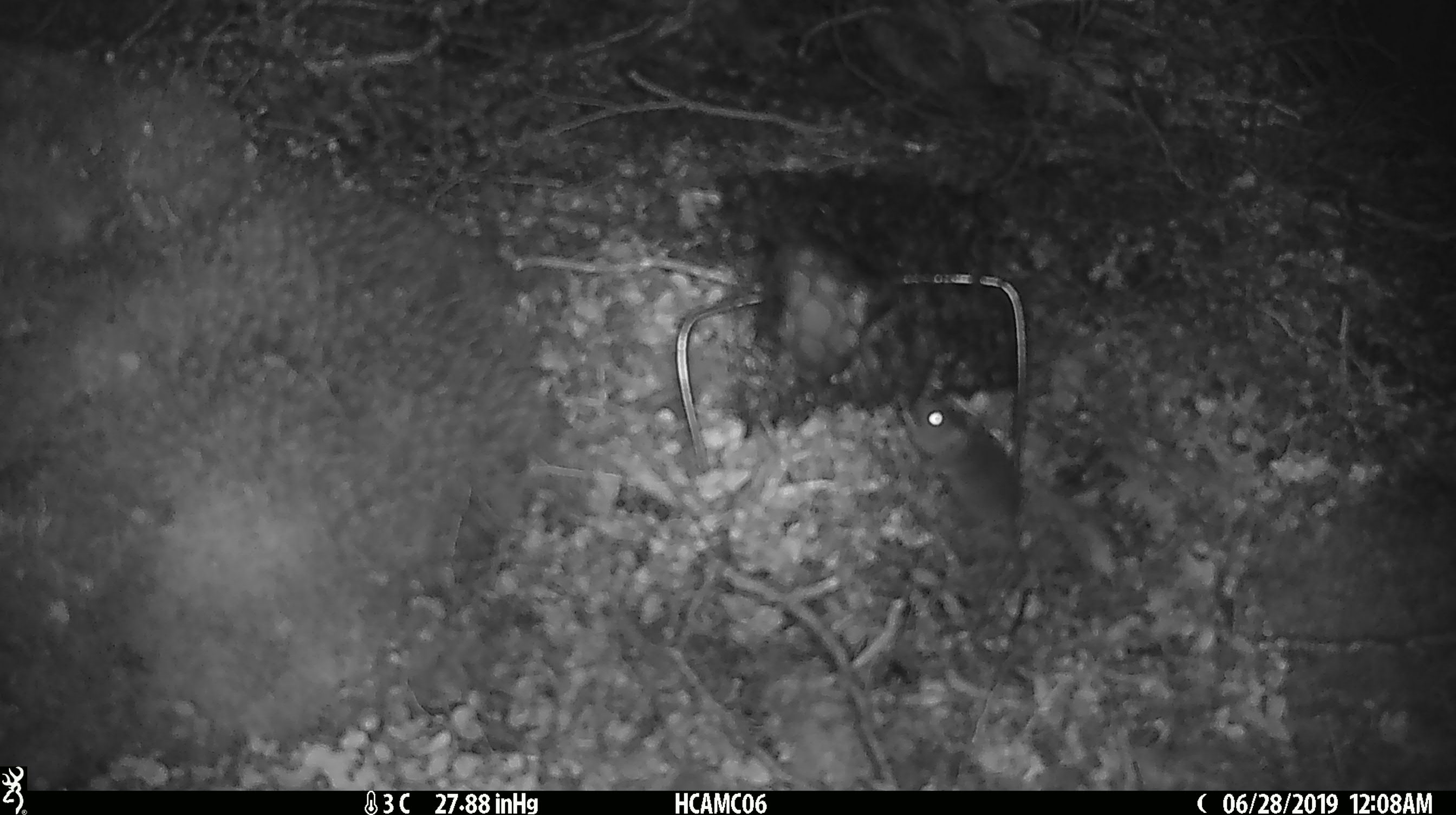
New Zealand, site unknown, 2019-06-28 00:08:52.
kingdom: Animalia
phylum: Chordata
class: Mammalia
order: Rodentia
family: Muridae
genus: Mus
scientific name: Mus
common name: mouse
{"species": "mouse (Mus)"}